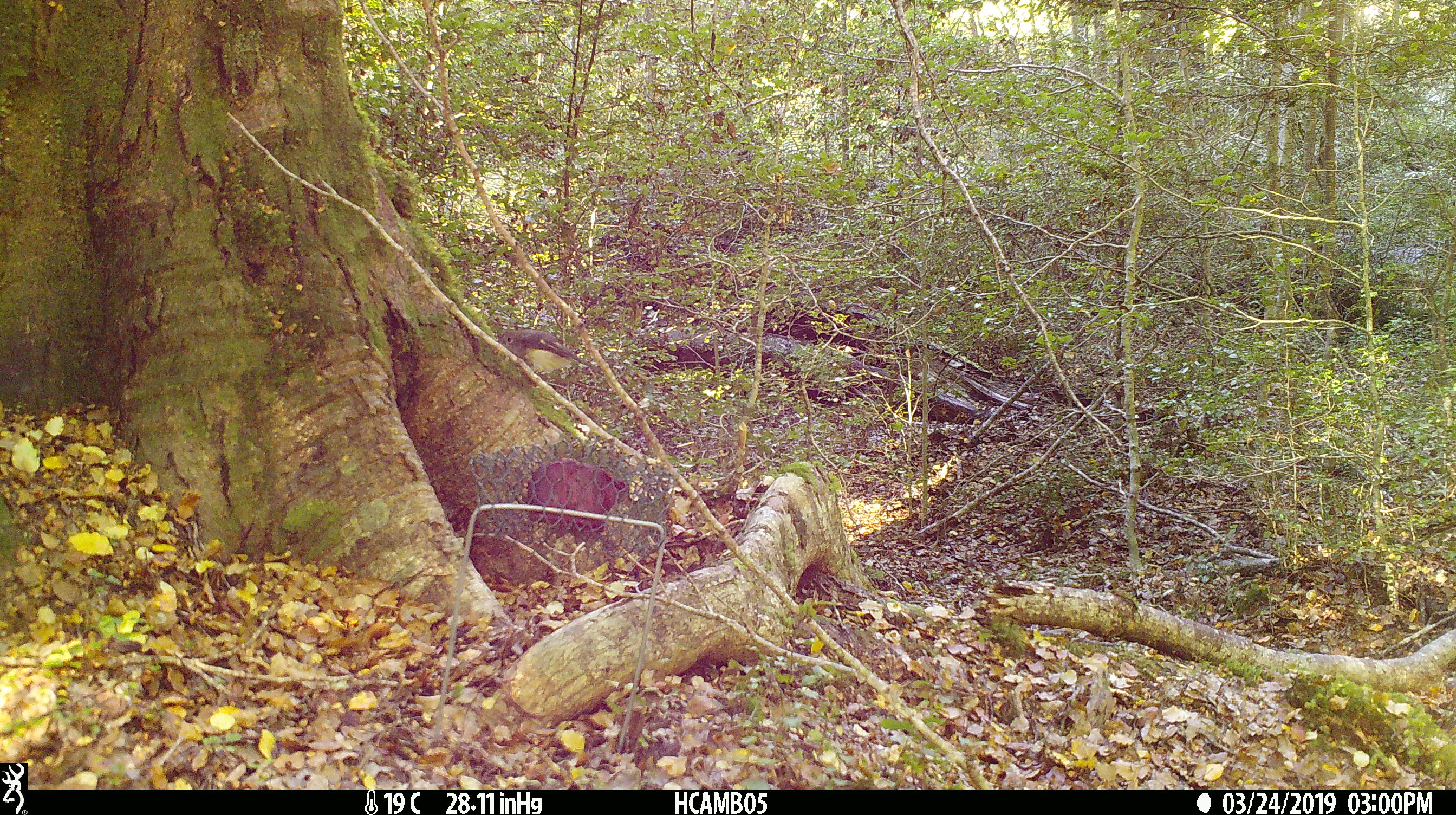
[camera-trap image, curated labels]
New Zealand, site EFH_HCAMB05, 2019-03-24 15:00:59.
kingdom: Animalia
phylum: Chordata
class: Aves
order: Passeriformes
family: Petroicidae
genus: Petroica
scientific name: Petroica macrocephala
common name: tomtit